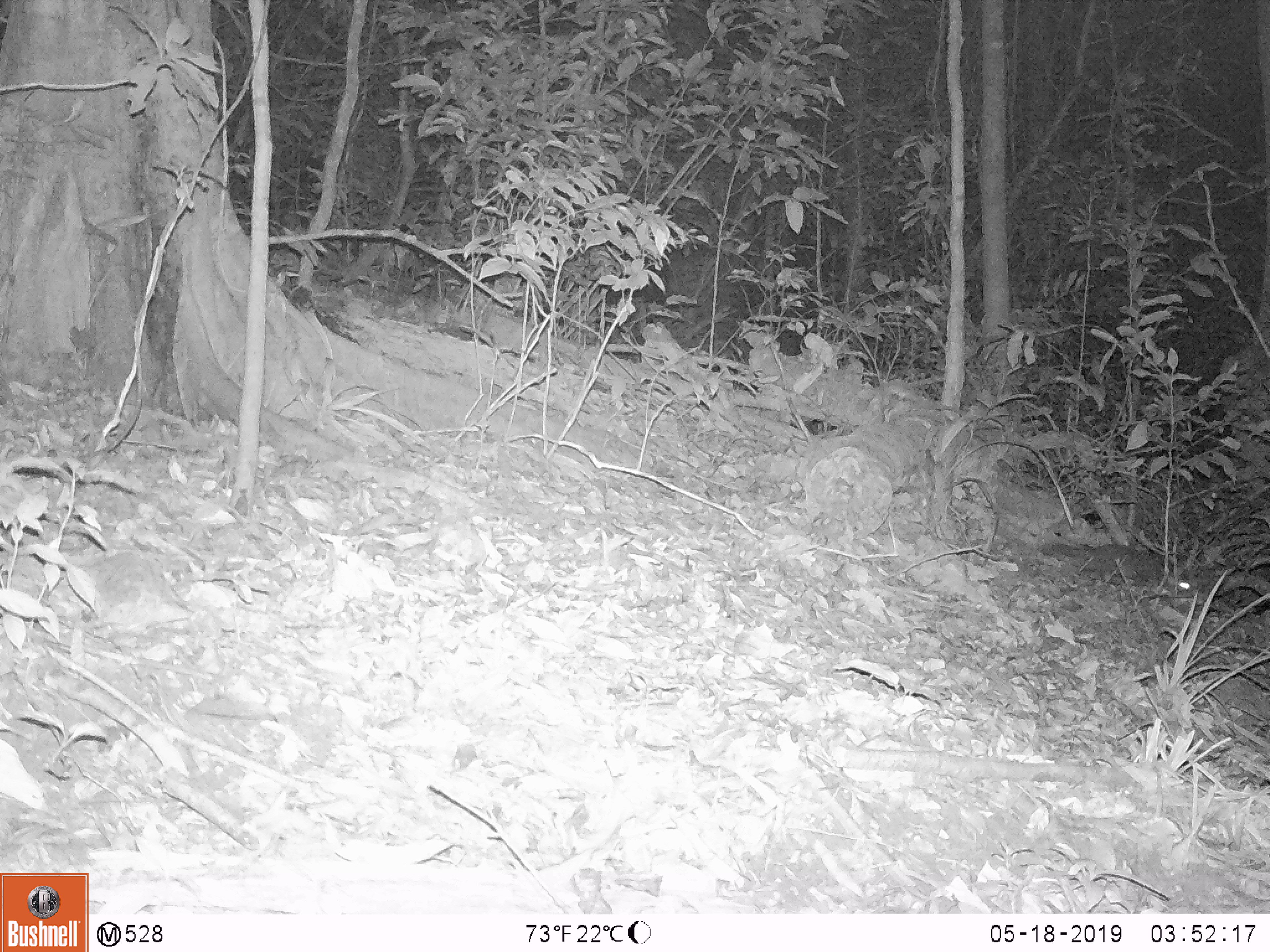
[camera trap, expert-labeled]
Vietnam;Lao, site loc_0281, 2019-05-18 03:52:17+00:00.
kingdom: Animalia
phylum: Chordata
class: Mammalia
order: Carnivora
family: Mustelidae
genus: Melogale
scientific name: Melogale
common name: ferret badger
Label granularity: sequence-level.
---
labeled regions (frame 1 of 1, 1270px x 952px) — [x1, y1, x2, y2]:
ferret badger: [1036, 542, 1192, 597]